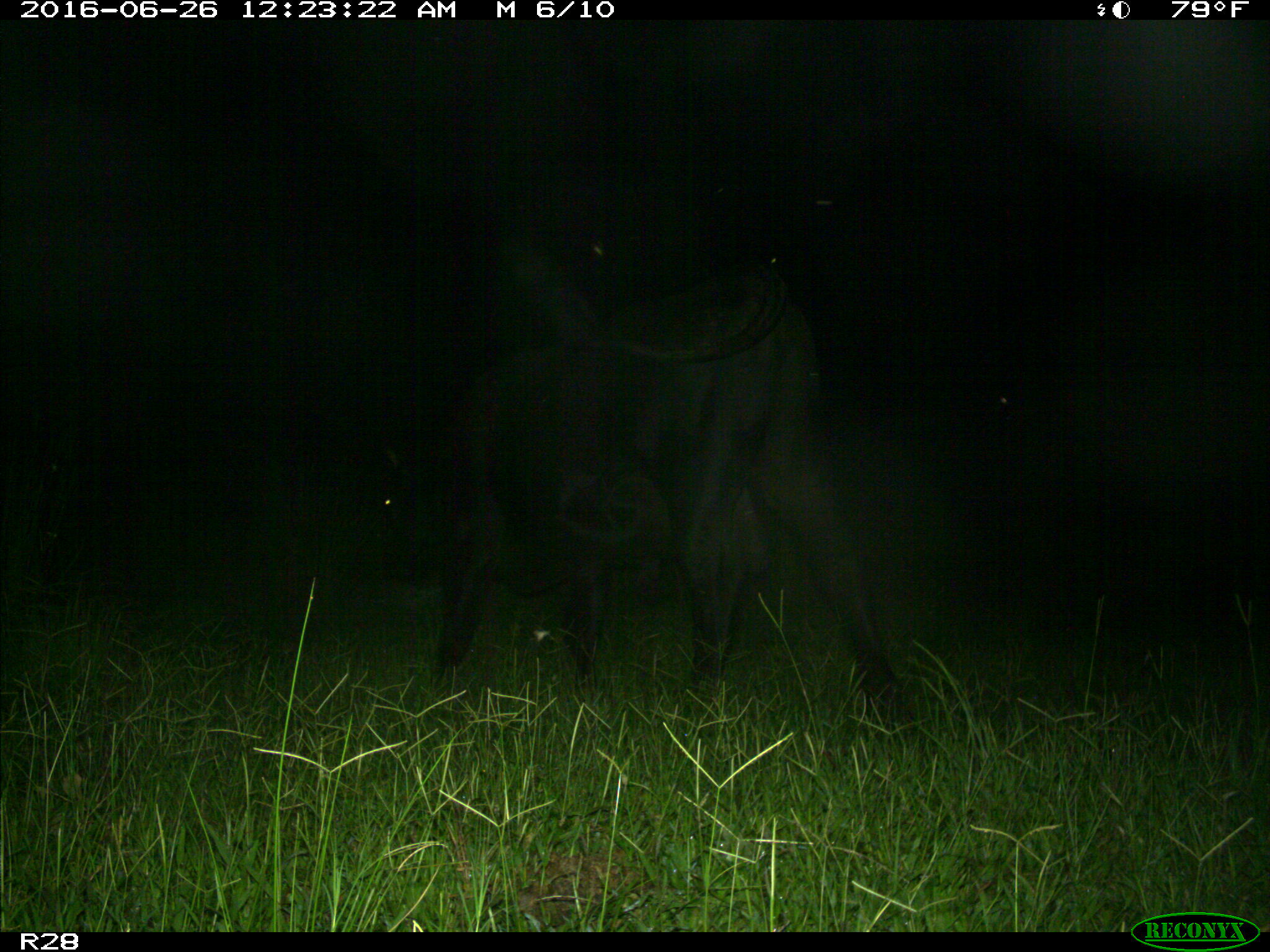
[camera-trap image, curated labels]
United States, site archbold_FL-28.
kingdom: Animalia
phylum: Chordata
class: Mammalia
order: Artiodactyla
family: Bovidae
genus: Bos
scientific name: Bos taurus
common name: domestic cow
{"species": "Bos taurus (domestic cow)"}